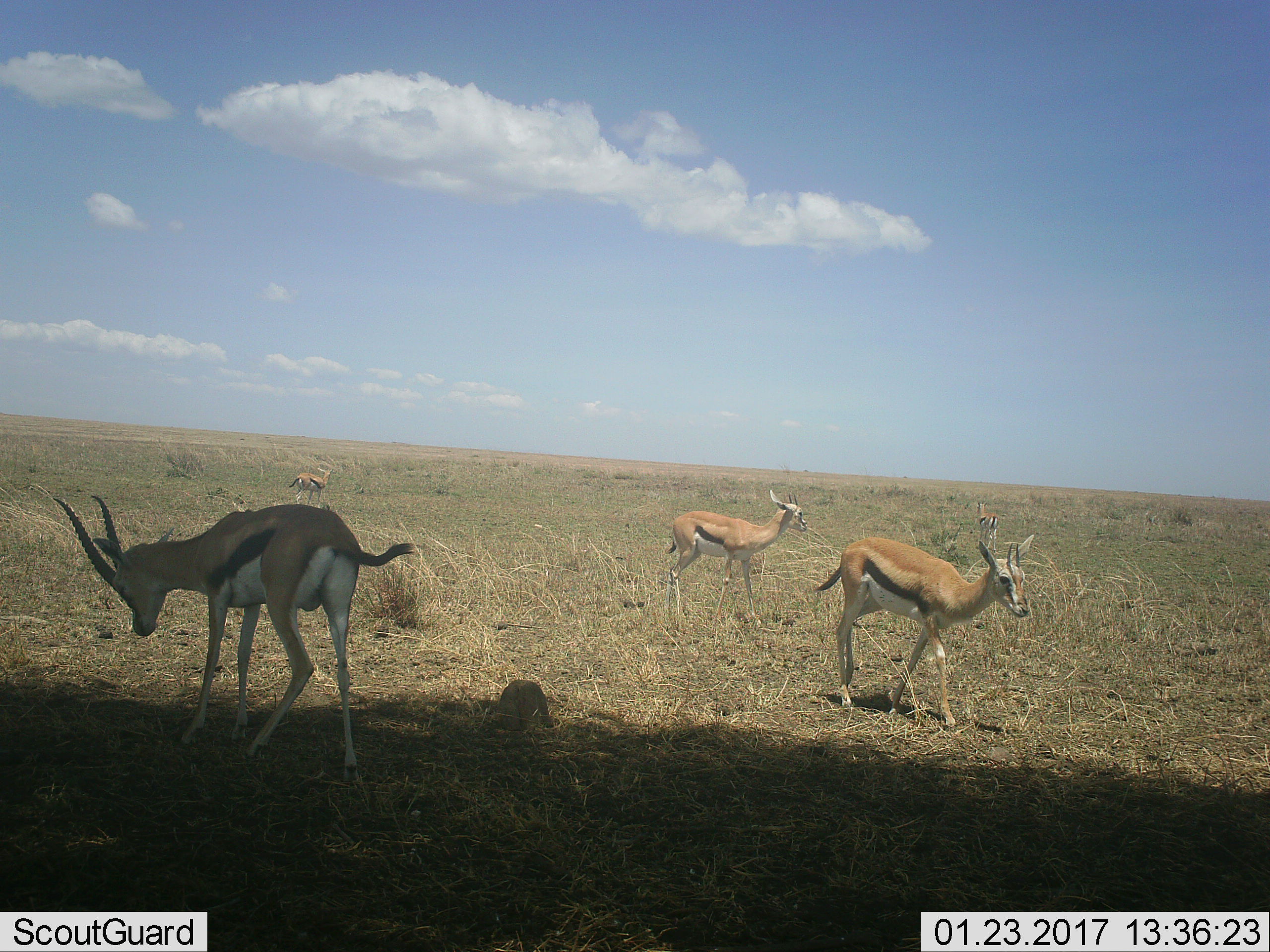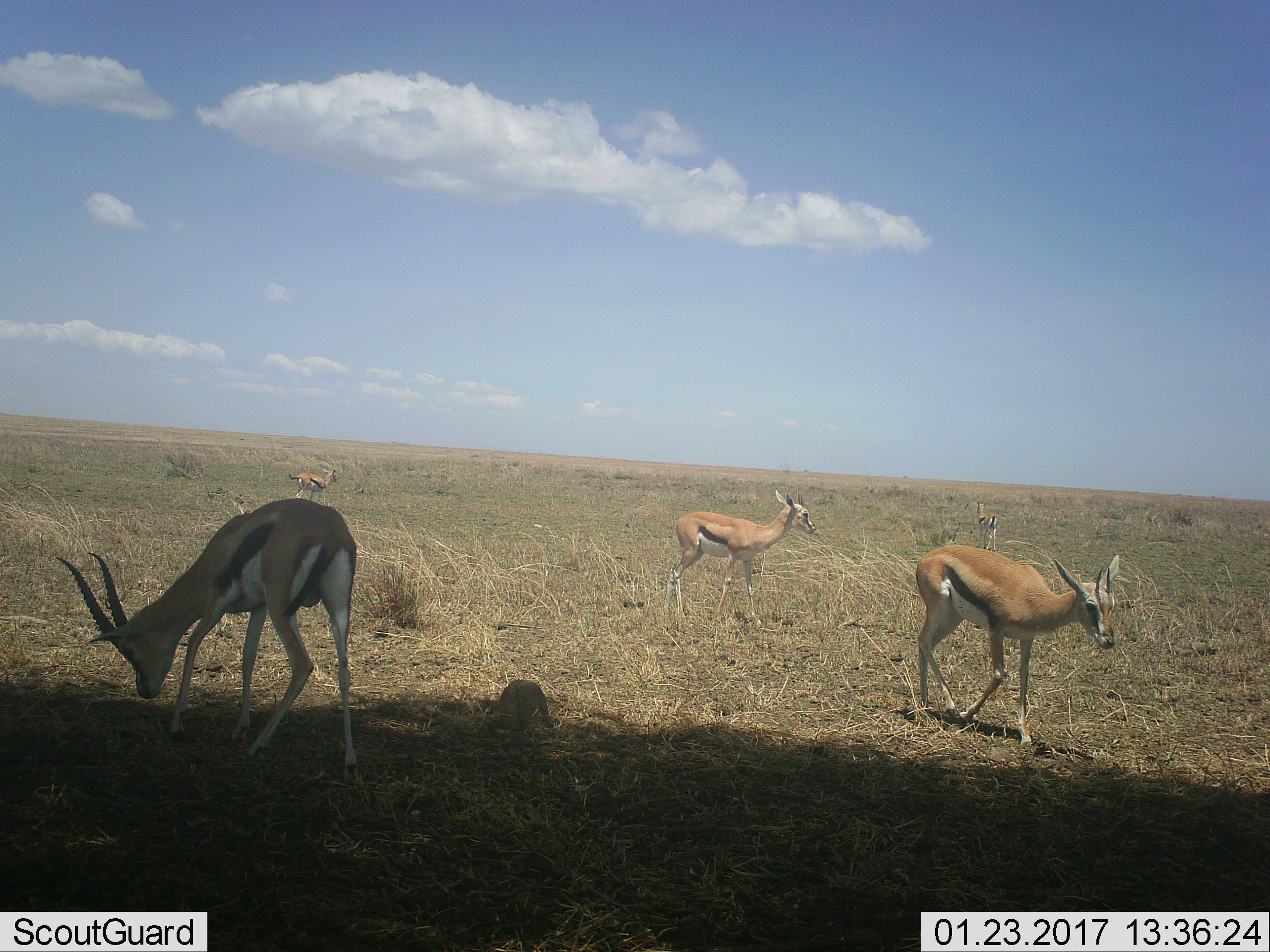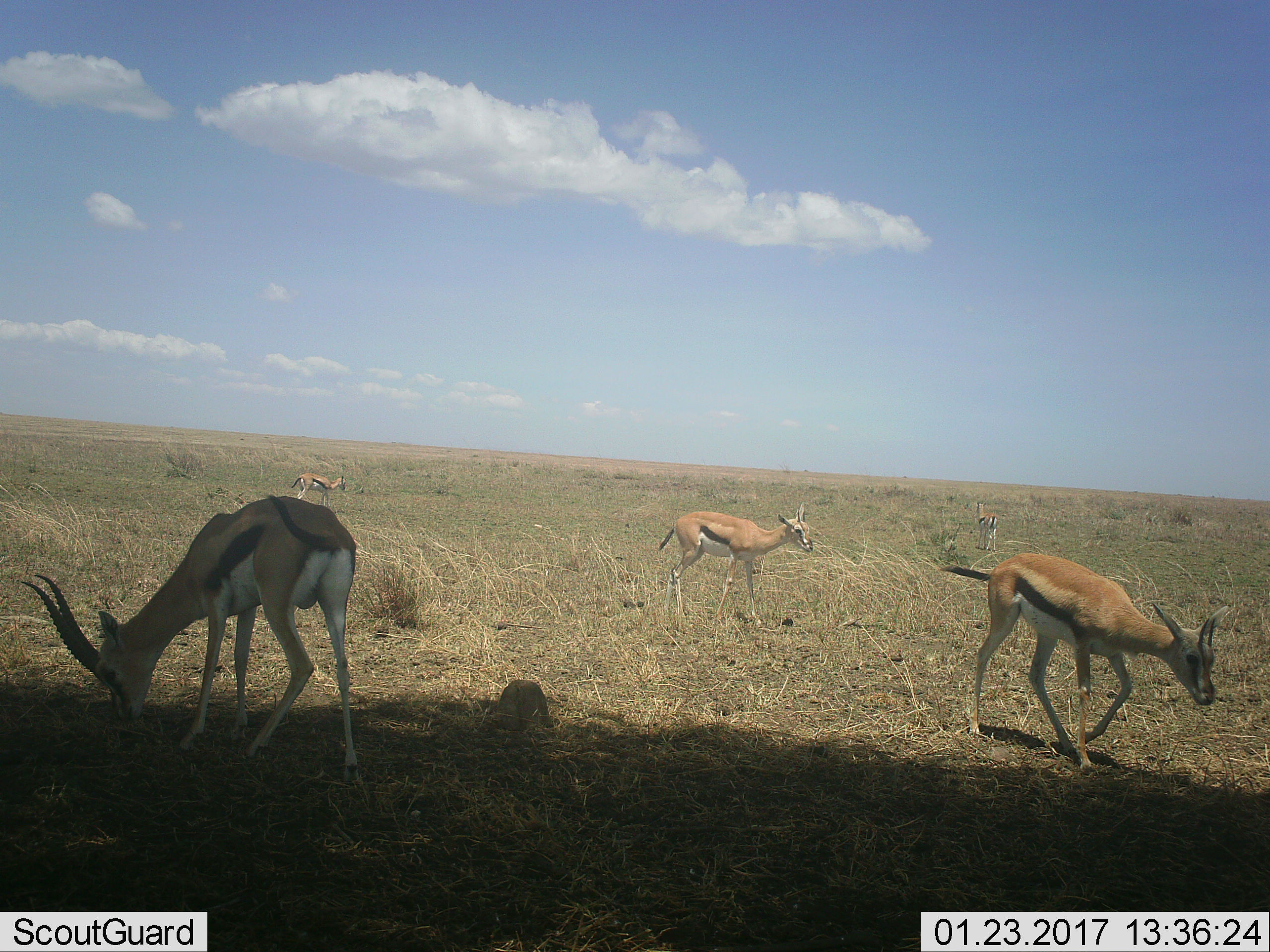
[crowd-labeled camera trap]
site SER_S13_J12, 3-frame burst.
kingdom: Animalia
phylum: Chordata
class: Mammalia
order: Artiodactyla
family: Bovidae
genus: Eudorcas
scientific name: Eudorcas thomsonii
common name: thomson's gazelle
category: gazellethomsons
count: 5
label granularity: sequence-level